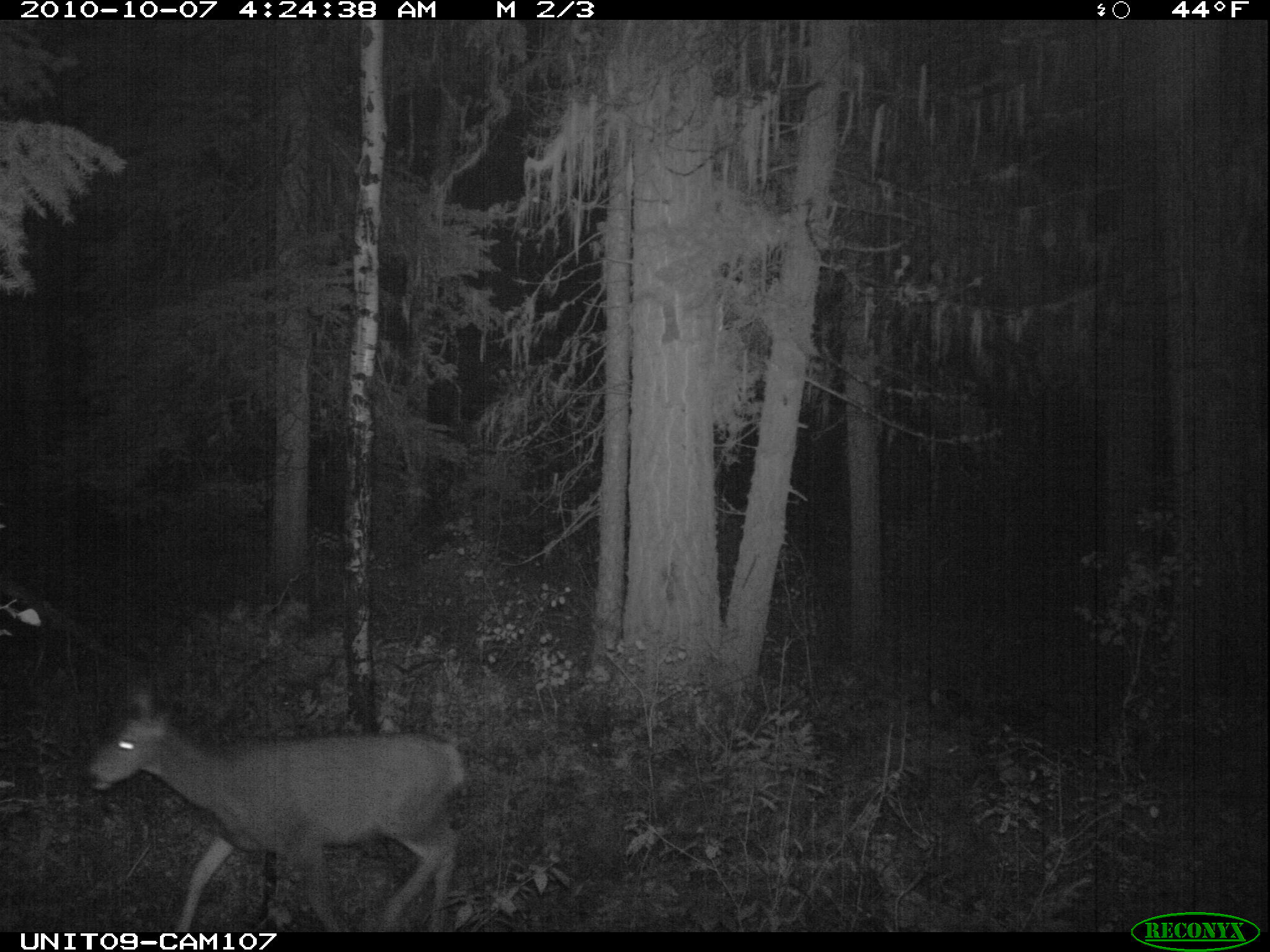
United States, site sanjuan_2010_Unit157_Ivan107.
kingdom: Animalia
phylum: Chordata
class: Mammalia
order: Artiodactyla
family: Cervidae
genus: Odocoileus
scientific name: Odocoileus hemionus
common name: mule deer